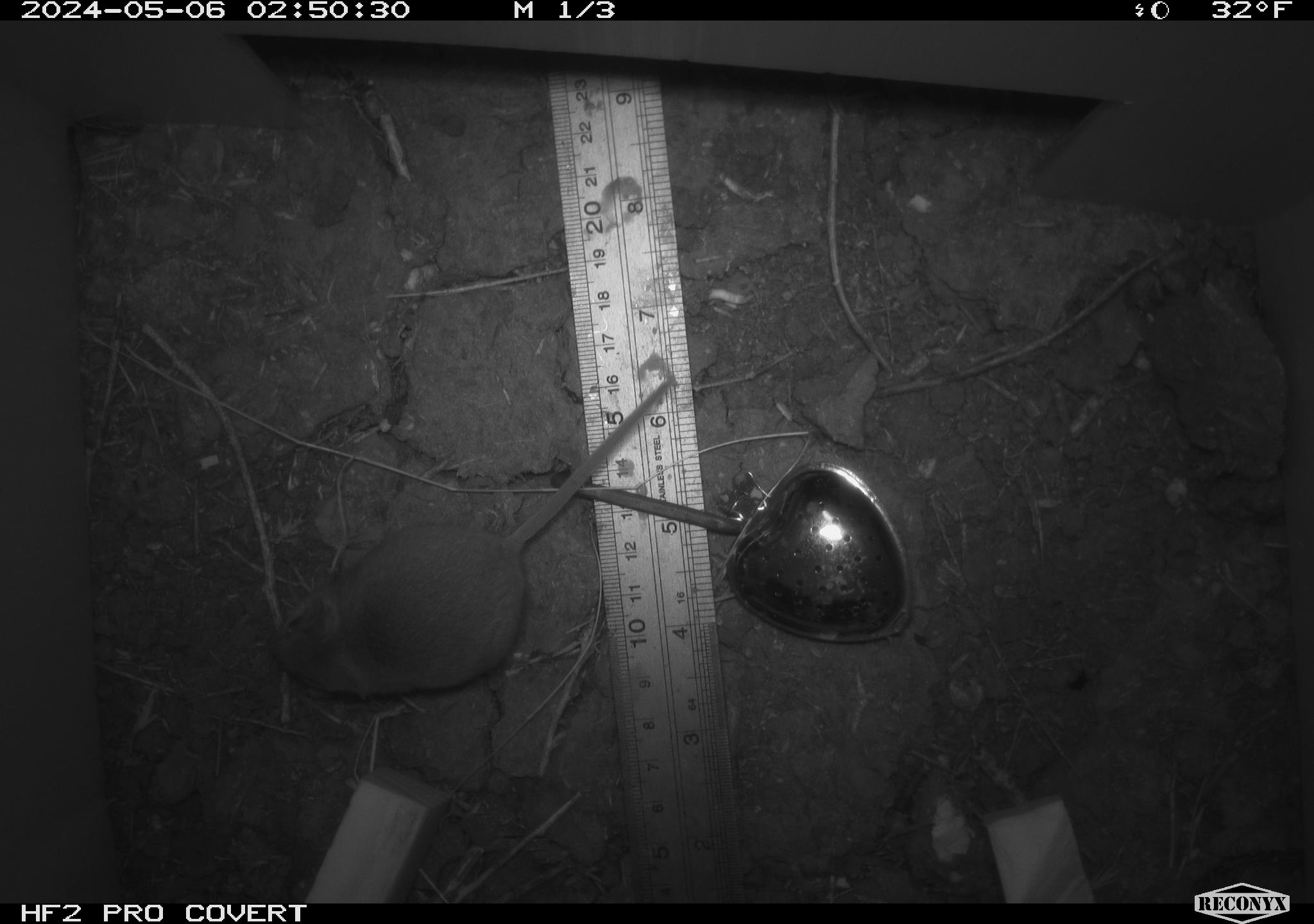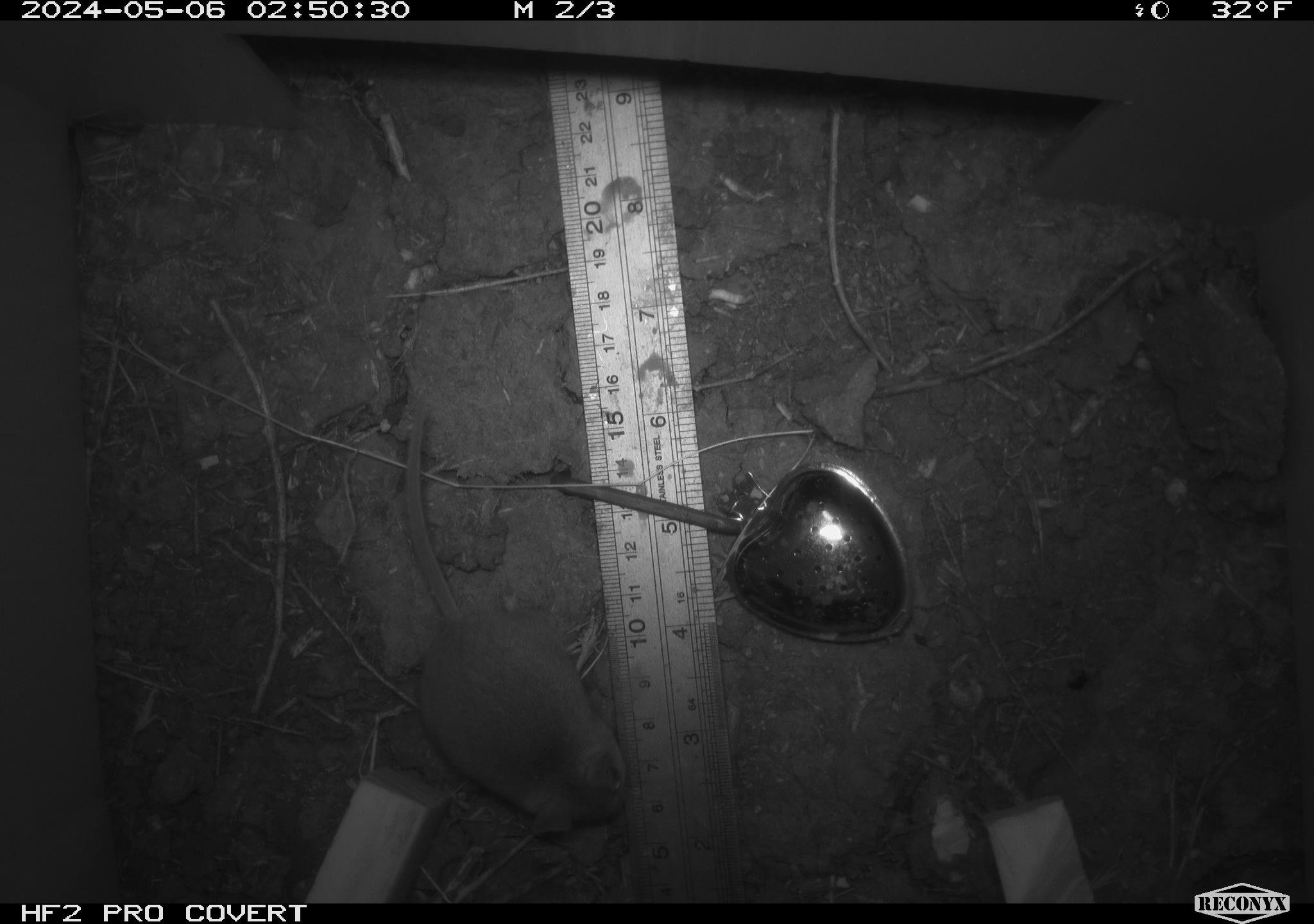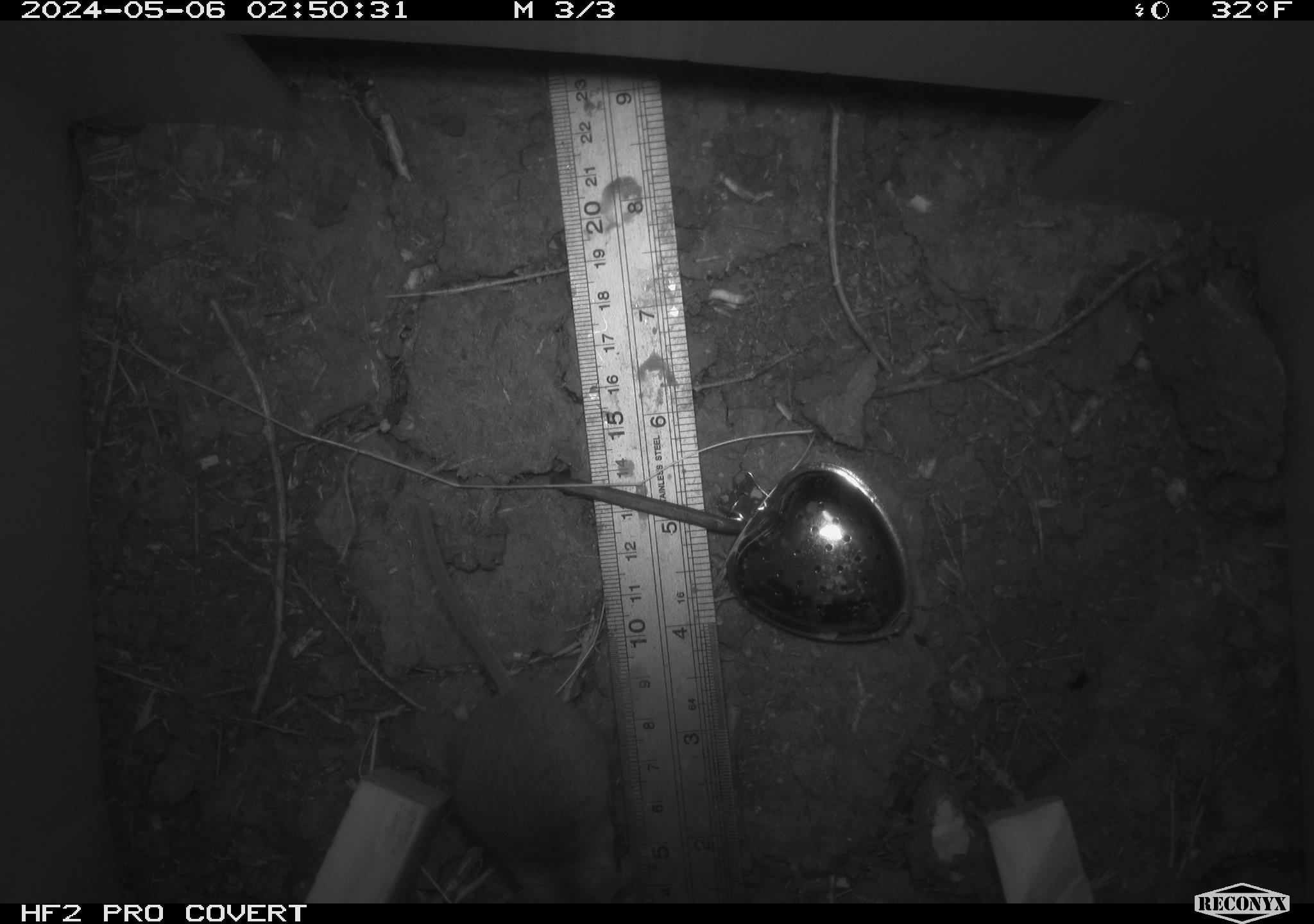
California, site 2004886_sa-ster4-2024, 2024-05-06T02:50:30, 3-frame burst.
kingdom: Animalia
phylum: Chordata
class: Mammalia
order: Rodentia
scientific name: Rodentia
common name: mouse species